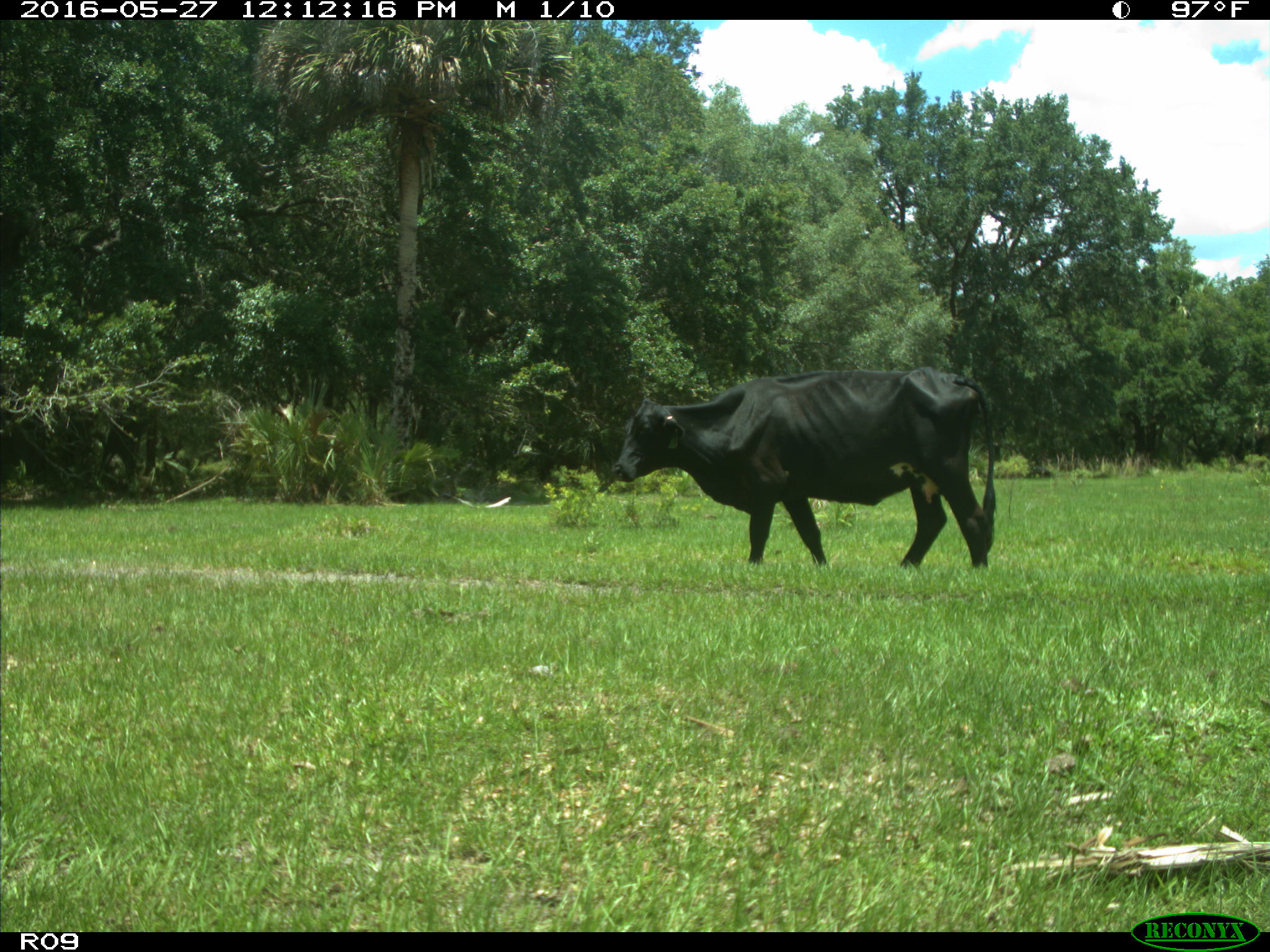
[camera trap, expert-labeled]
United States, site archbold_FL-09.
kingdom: Animalia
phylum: Chordata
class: Mammalia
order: Artiodactyla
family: Bovidae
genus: Bos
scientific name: Bos taurus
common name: domestic cow